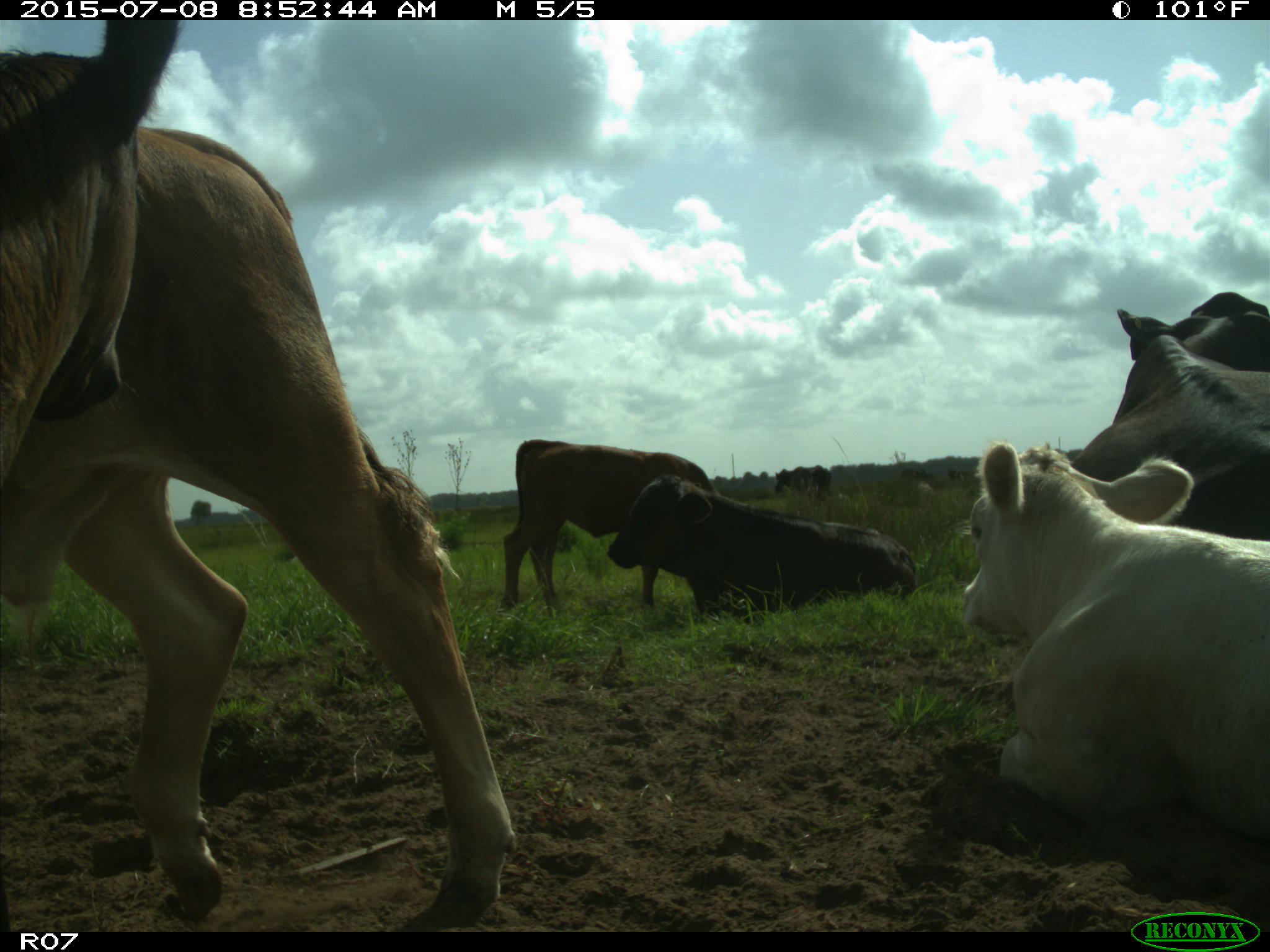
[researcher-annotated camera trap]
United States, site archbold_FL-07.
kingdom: Animalia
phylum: Chordata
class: Mammalia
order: Artiodactyla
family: Bovidae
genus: Bos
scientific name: Bos taurus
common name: domestic cow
Bos taurus (domestic cow).